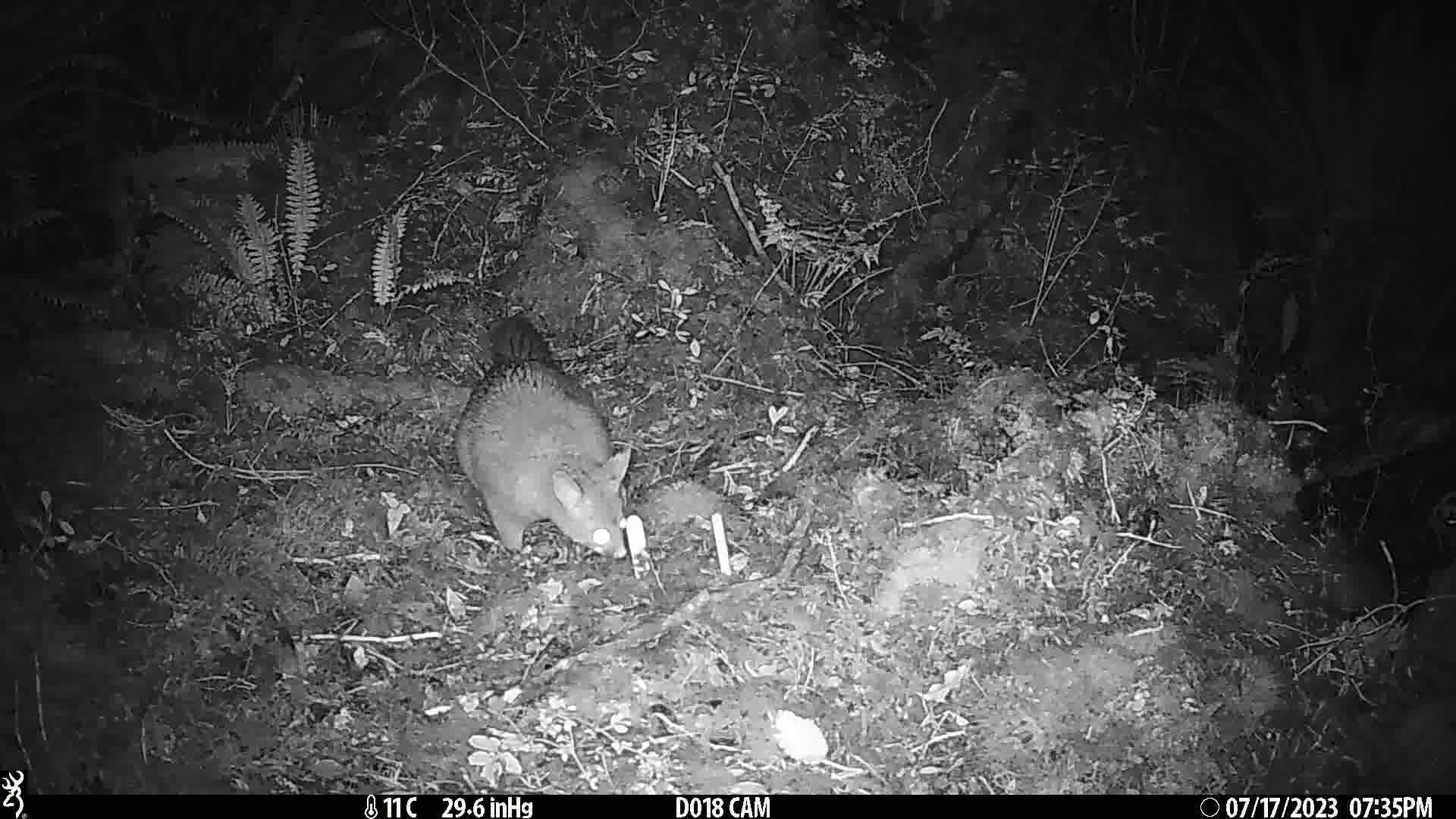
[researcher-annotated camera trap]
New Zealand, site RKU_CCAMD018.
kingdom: Animalia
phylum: Chordata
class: Mammalia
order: Diprotodontia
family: Phalangeridae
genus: Trichosurus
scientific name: Trichosurus vulpecula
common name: common brushtail possum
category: possum